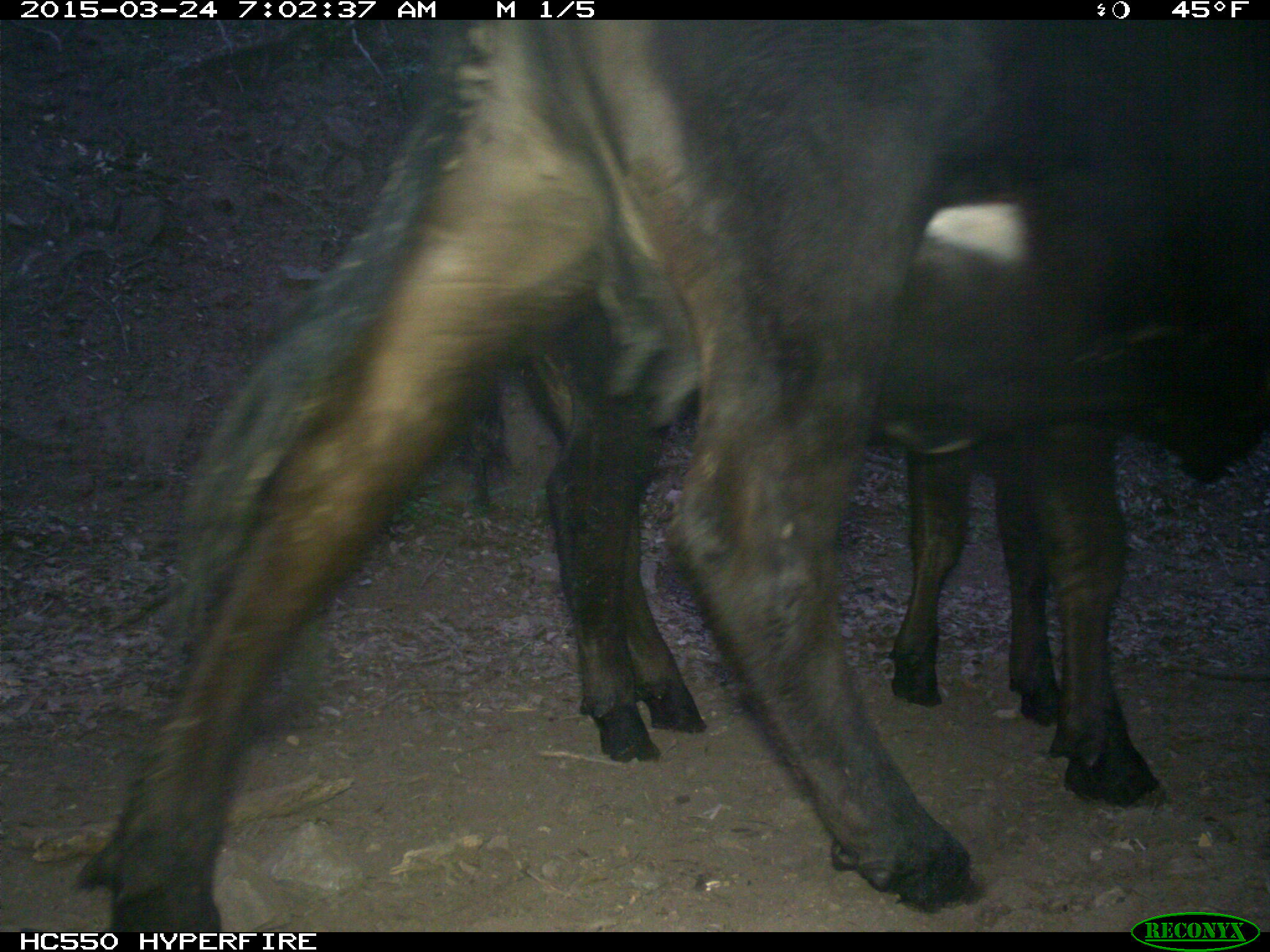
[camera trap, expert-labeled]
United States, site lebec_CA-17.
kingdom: Animalia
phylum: Chordata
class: Mammalia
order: Artiodactyla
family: Bovidae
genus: Bos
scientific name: Bos taurus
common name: domestic cow